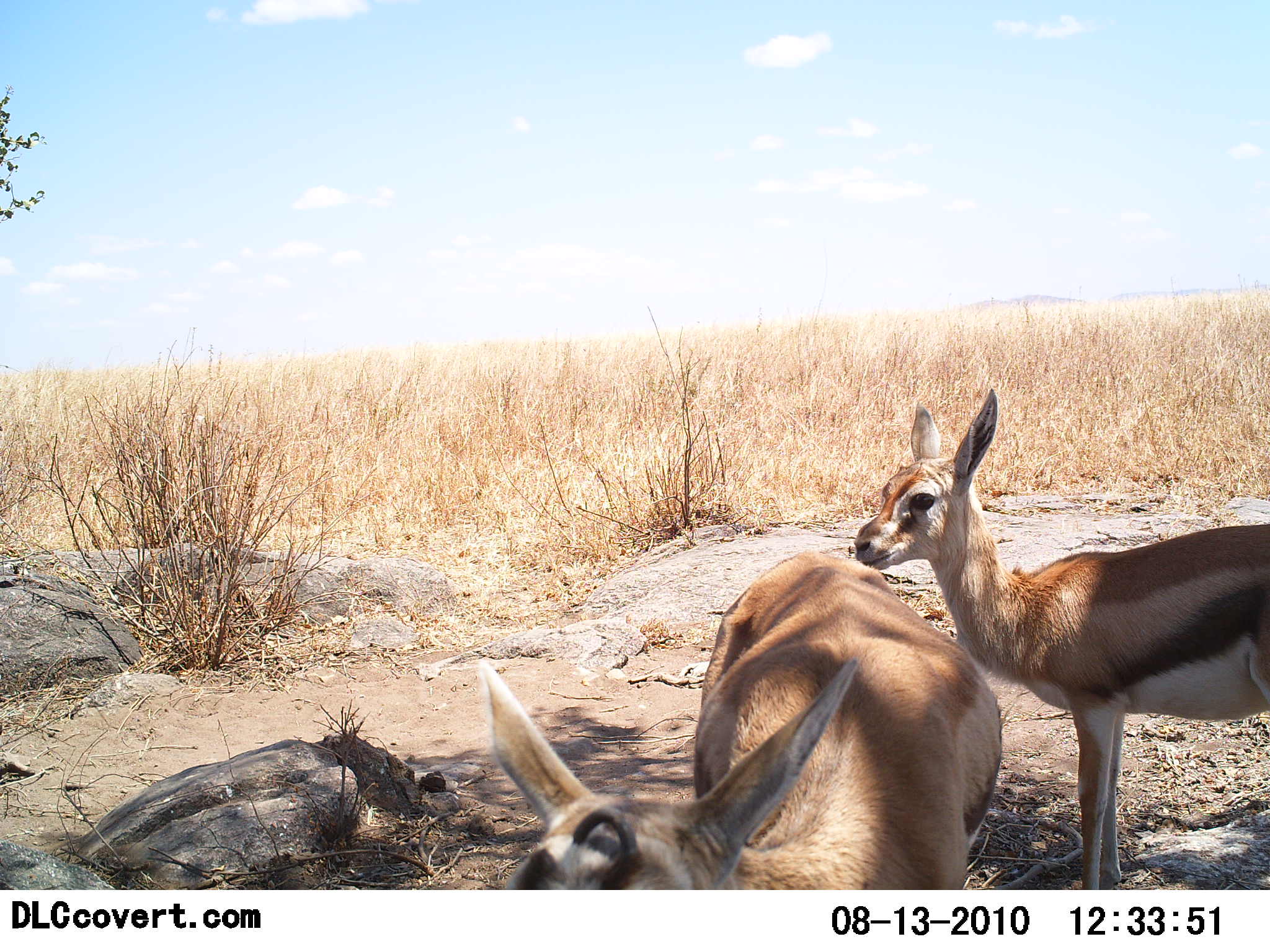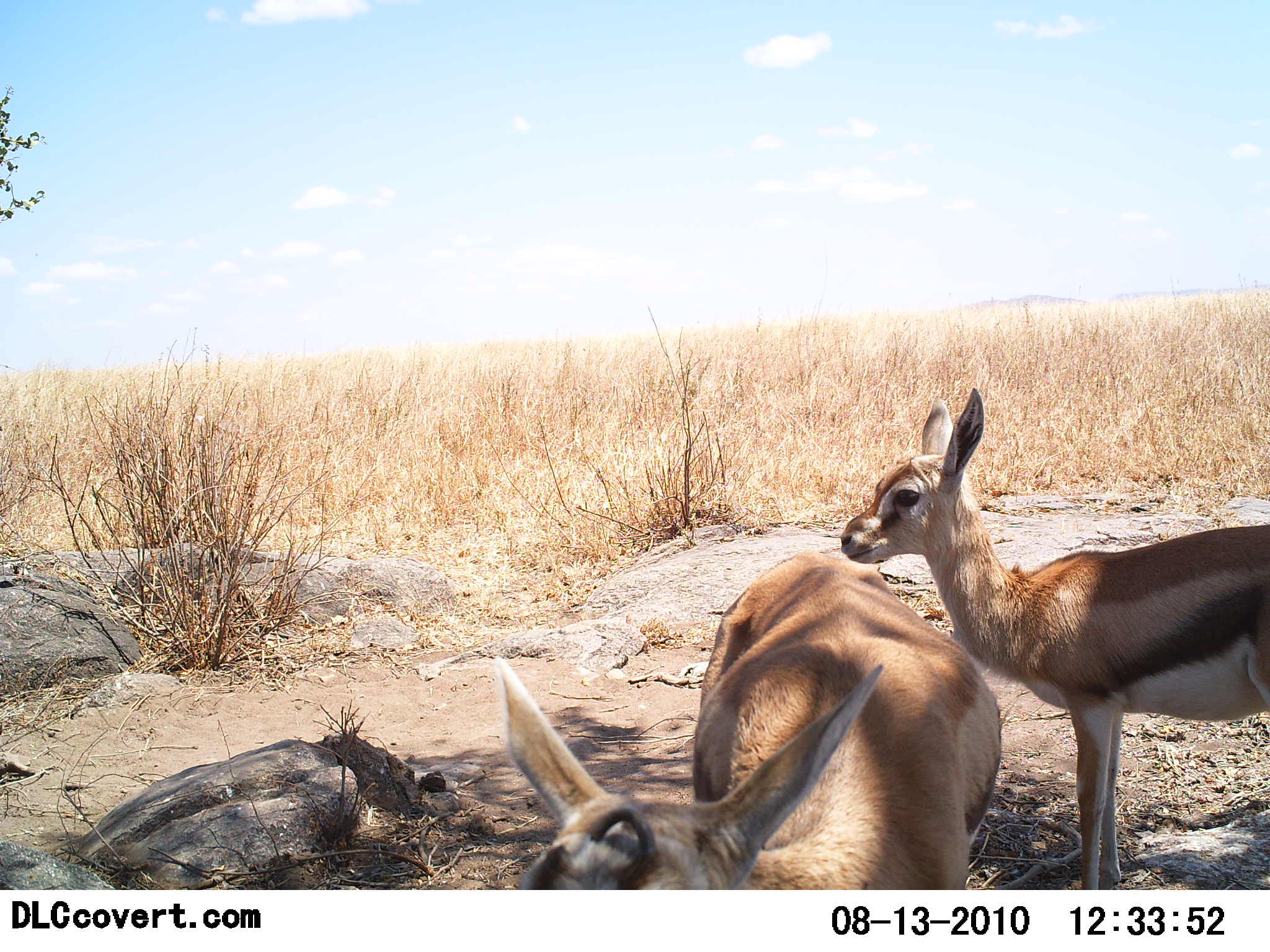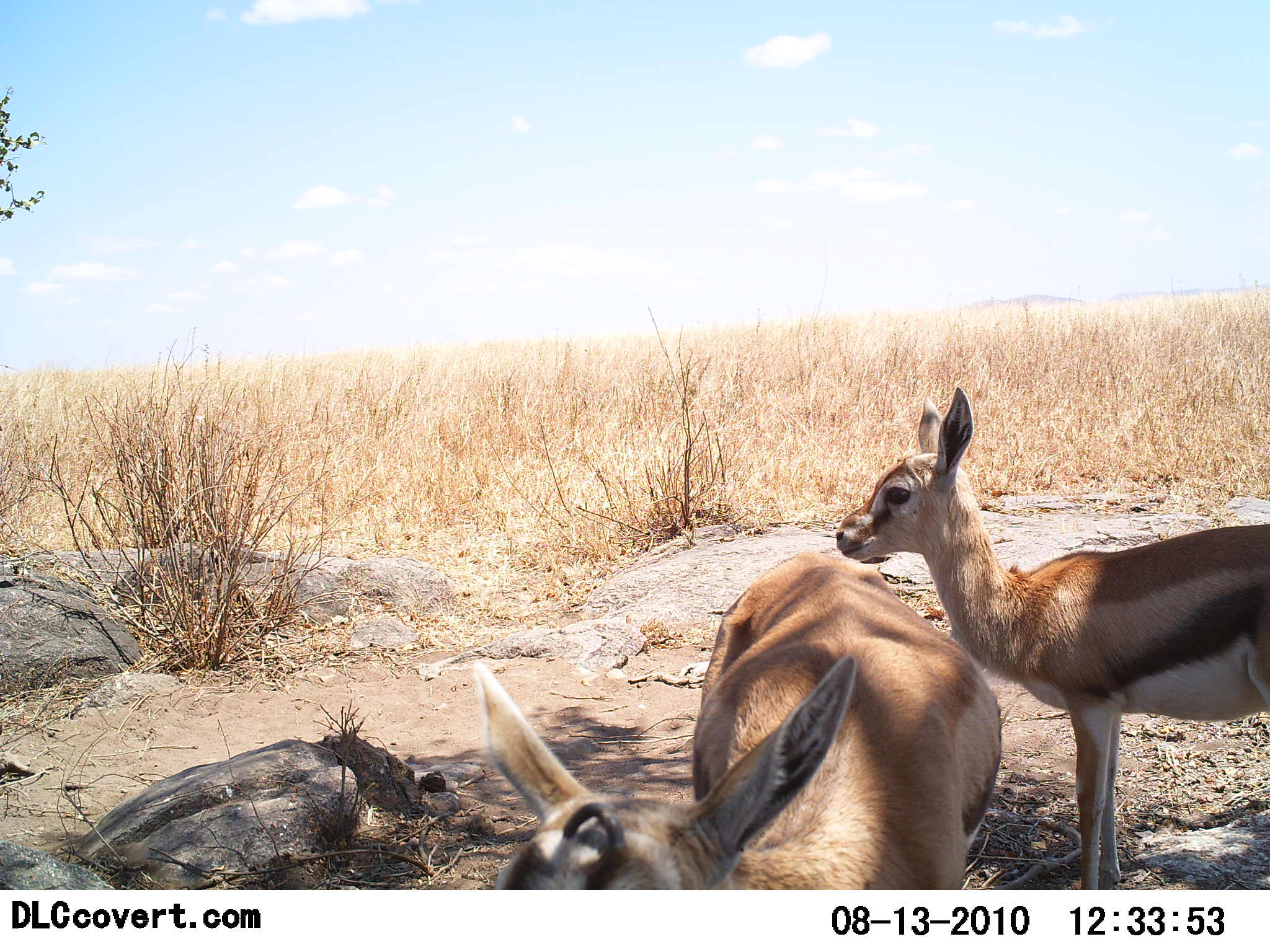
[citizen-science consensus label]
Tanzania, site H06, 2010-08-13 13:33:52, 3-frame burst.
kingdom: Animalia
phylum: Chordata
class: Mammalia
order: Artiodactyla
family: Bovidae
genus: Eudorcas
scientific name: Eudorcas thomsonii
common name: thomson's gazelle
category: gazellethomsons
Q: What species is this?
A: Gazellethomsons (thomson's gazelle) (Eudorcas thomsonii).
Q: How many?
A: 2.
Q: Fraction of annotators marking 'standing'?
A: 100%.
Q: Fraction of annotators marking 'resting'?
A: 8%.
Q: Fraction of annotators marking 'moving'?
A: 0%.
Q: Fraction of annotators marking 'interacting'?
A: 0%.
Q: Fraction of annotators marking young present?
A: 31%.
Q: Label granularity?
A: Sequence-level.